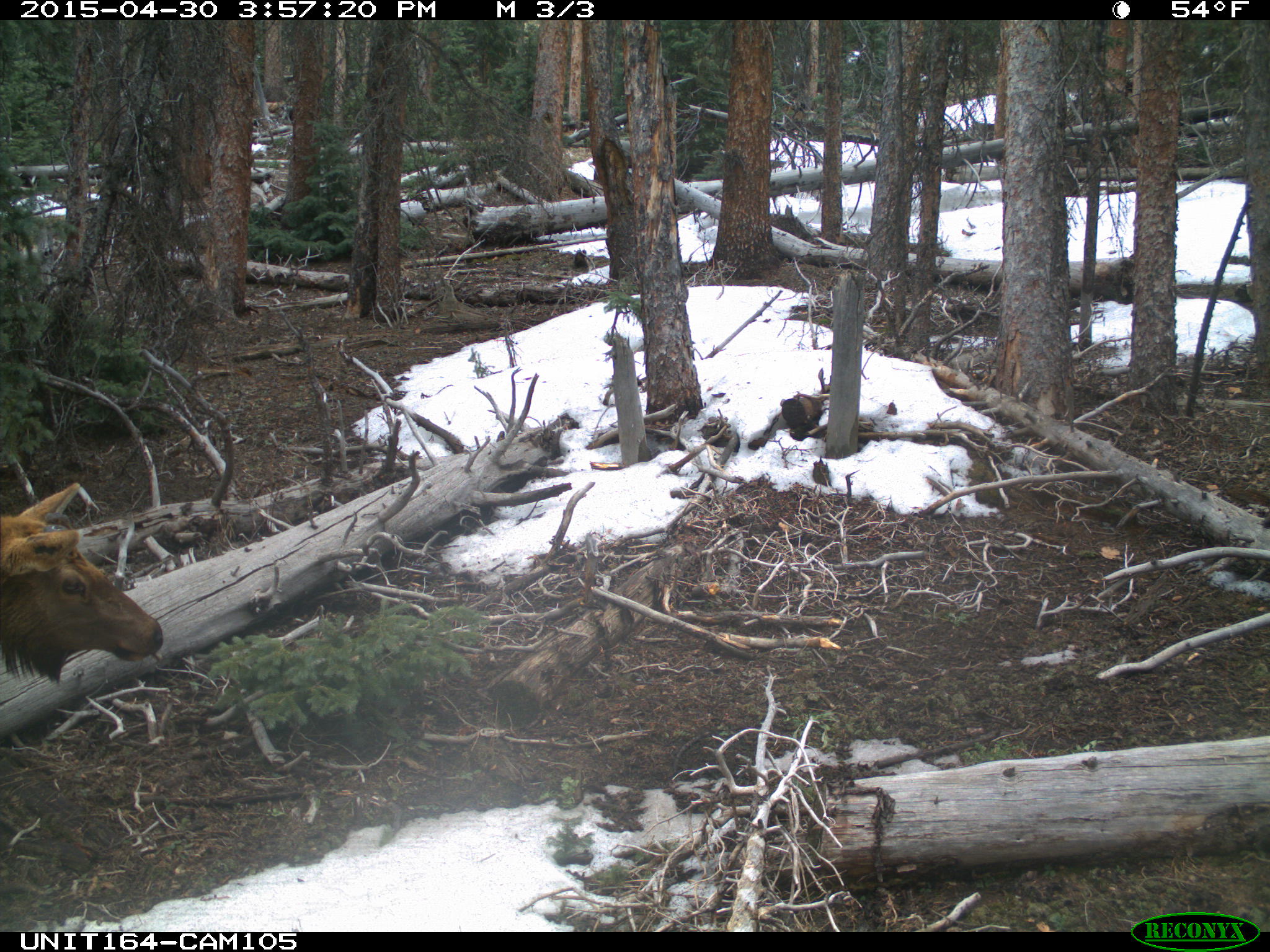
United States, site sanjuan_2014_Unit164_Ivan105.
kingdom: Animalia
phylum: Chordata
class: Mammalia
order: Artiodactyla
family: Cervidae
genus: Cervus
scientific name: Cervus elaphus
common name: red deer